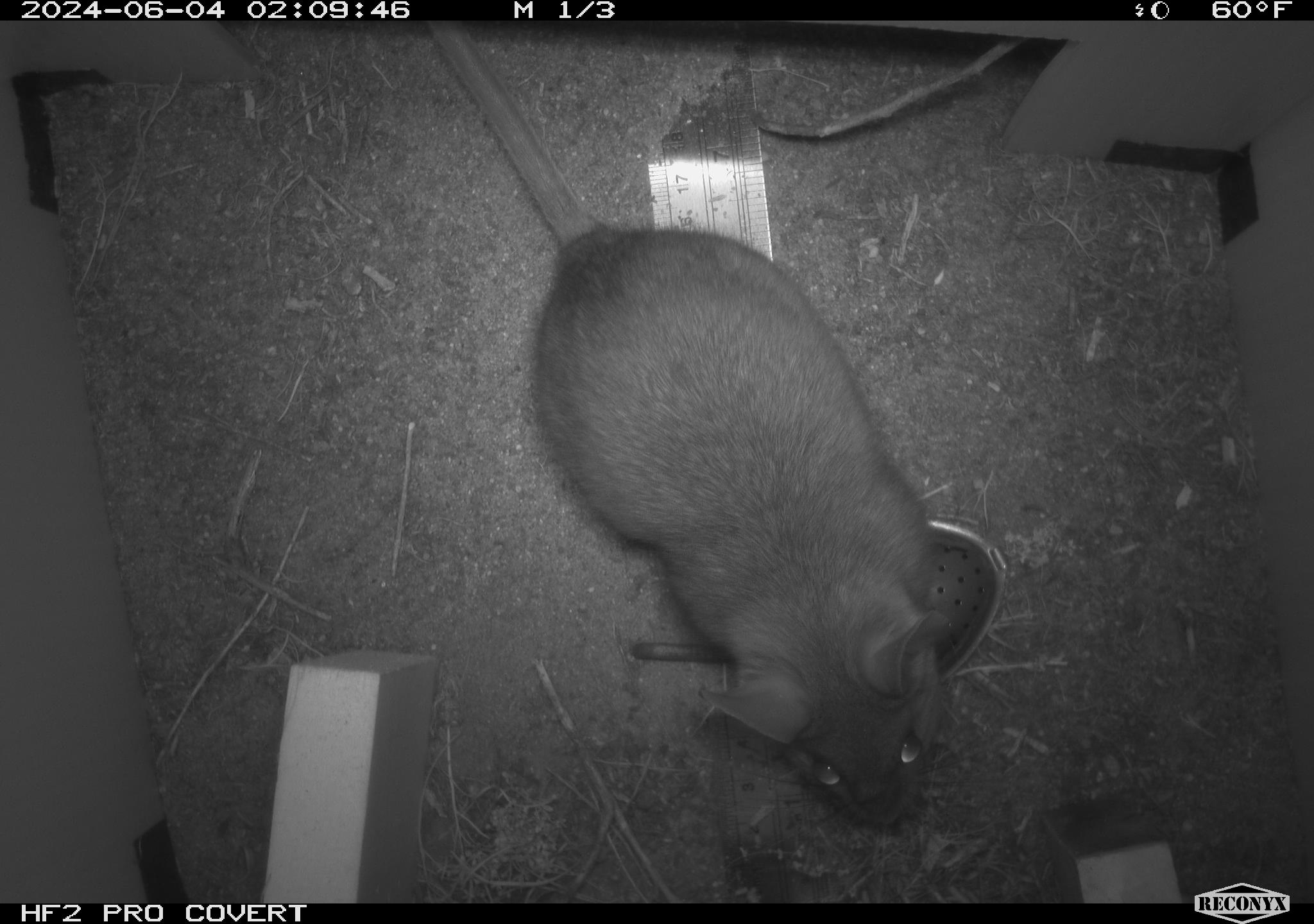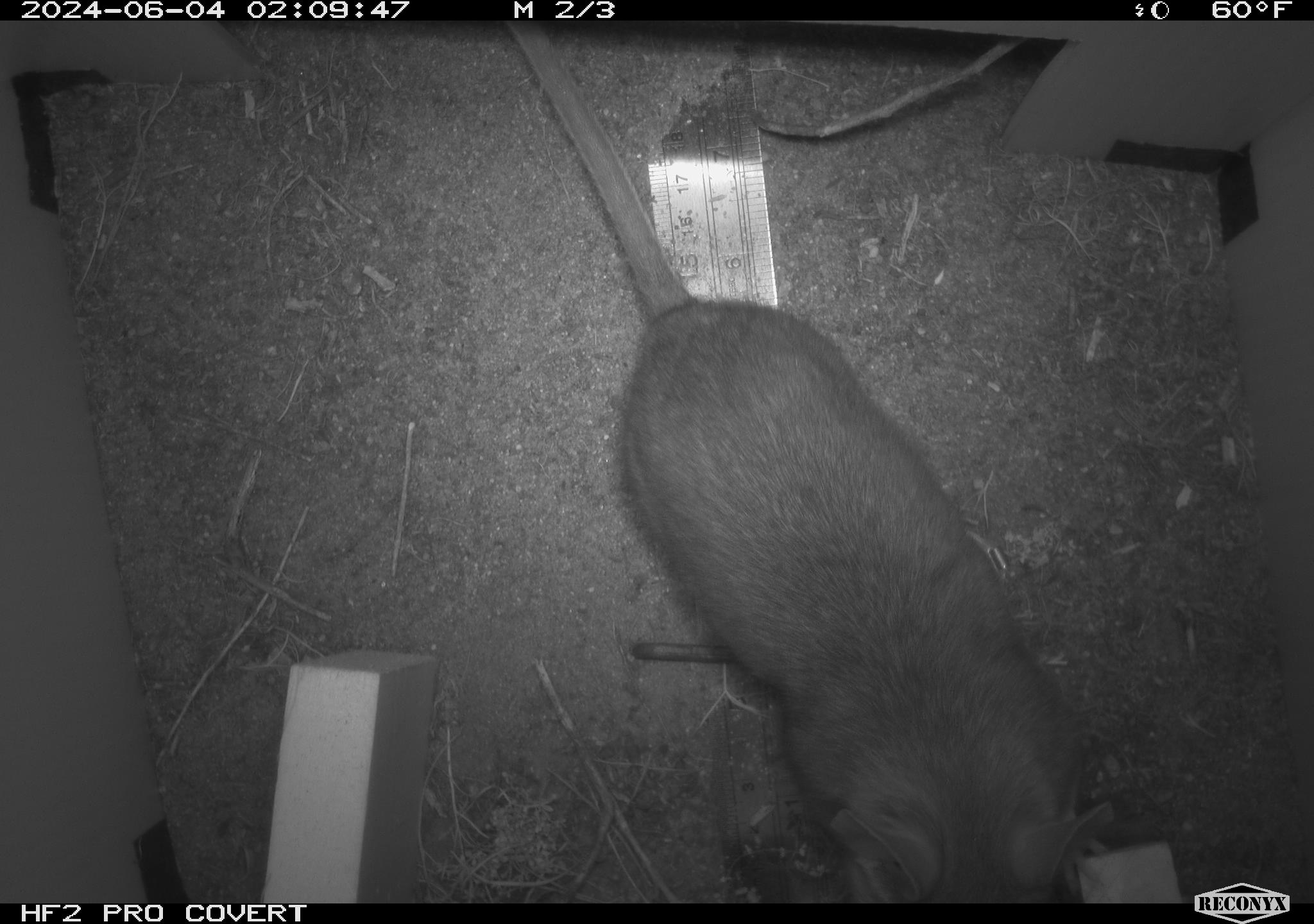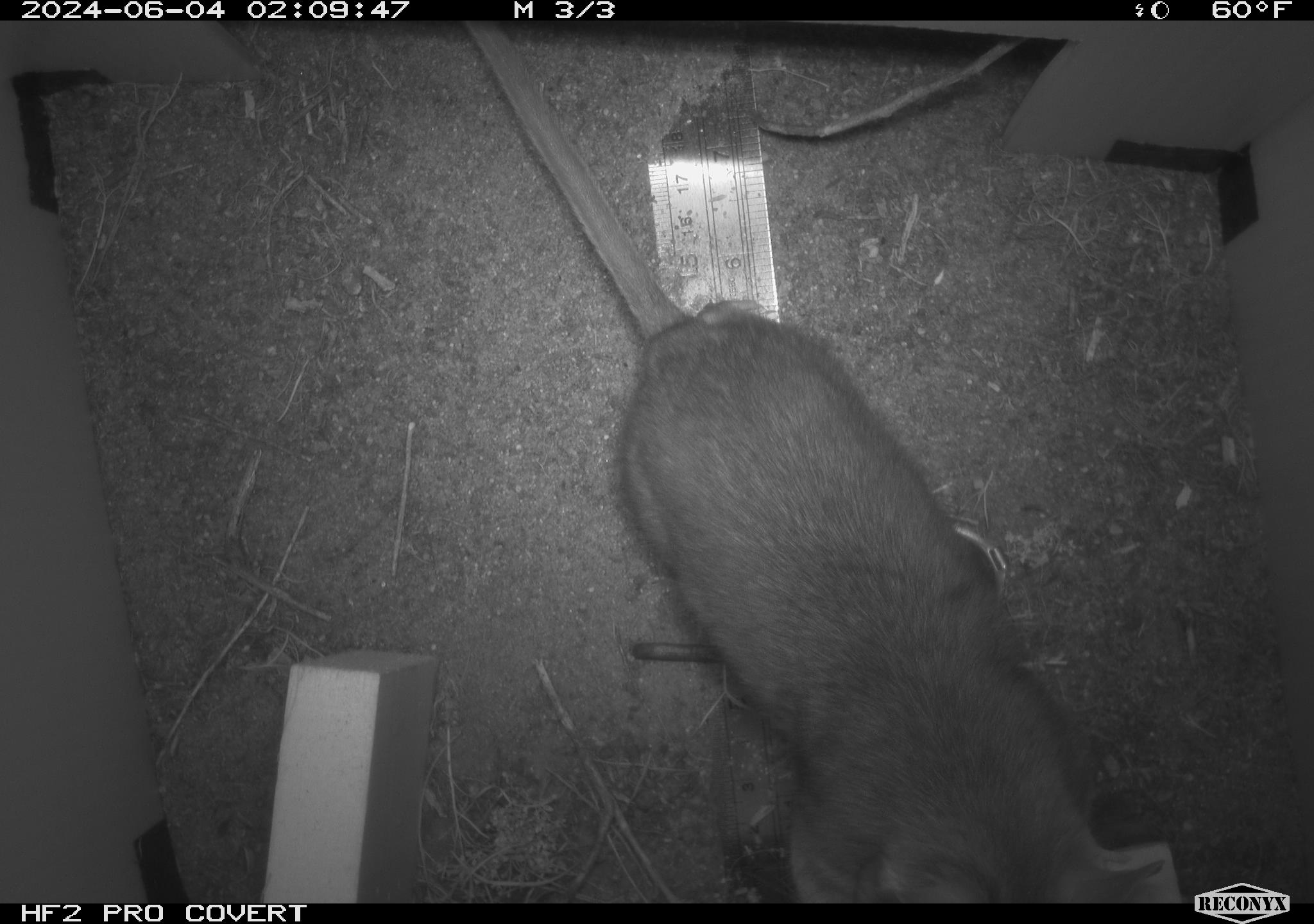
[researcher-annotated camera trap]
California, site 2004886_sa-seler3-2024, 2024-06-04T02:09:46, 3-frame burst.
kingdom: Animalia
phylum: Chordata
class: Mammalia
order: Rodentia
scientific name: Rodentia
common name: woodrat or rat or mouse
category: woodrat or rat or mouse species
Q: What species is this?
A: Woodrat or rat or mouse species (woodrat or rat or mouse) (Rodentia).